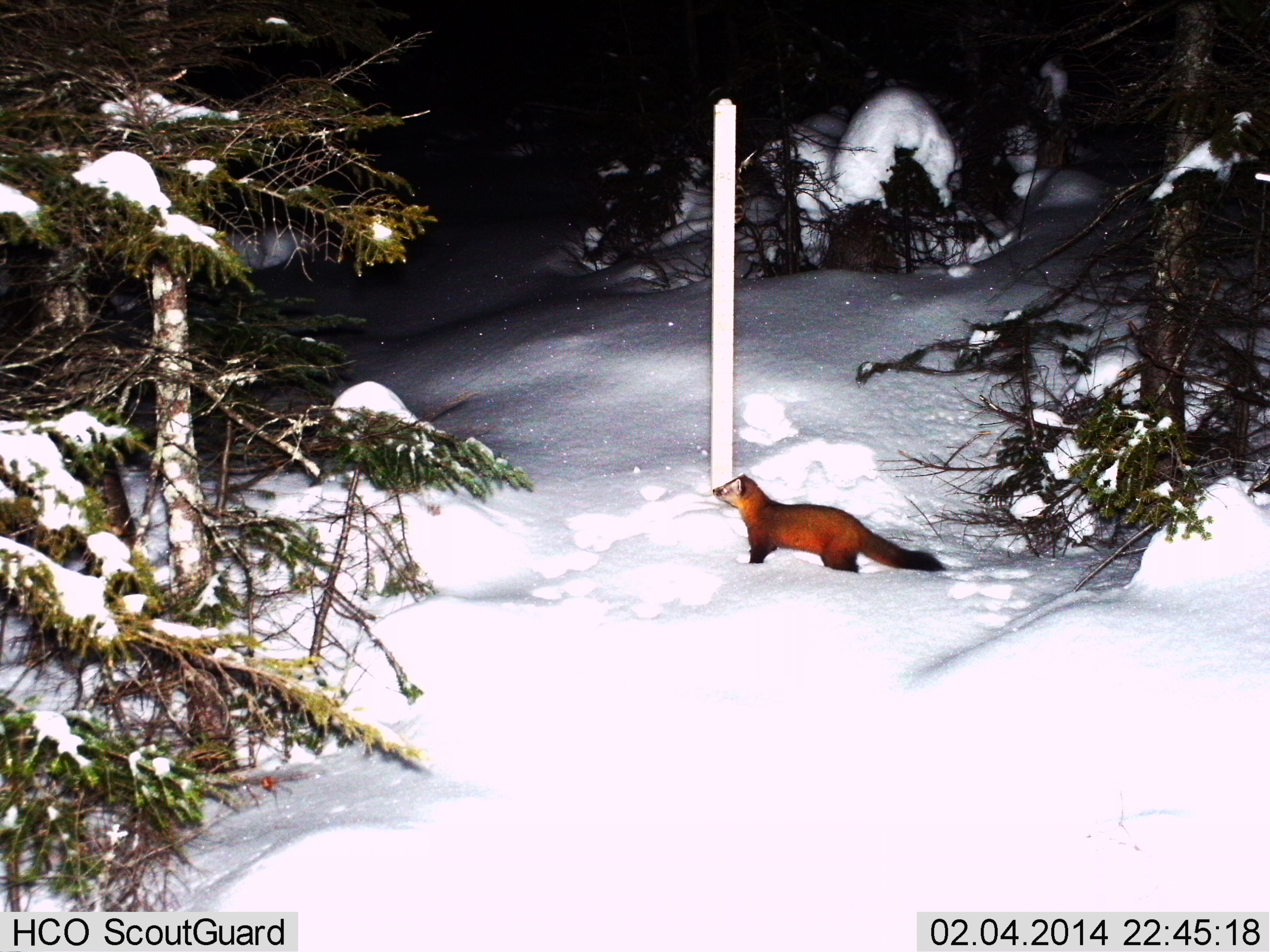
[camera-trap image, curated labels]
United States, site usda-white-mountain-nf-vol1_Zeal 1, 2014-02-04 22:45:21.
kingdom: Animalia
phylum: Chordata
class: Mammalia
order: Carnivora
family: Mustelidae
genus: Martes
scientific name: Martes americana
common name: american marten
American marten (Martes americana).